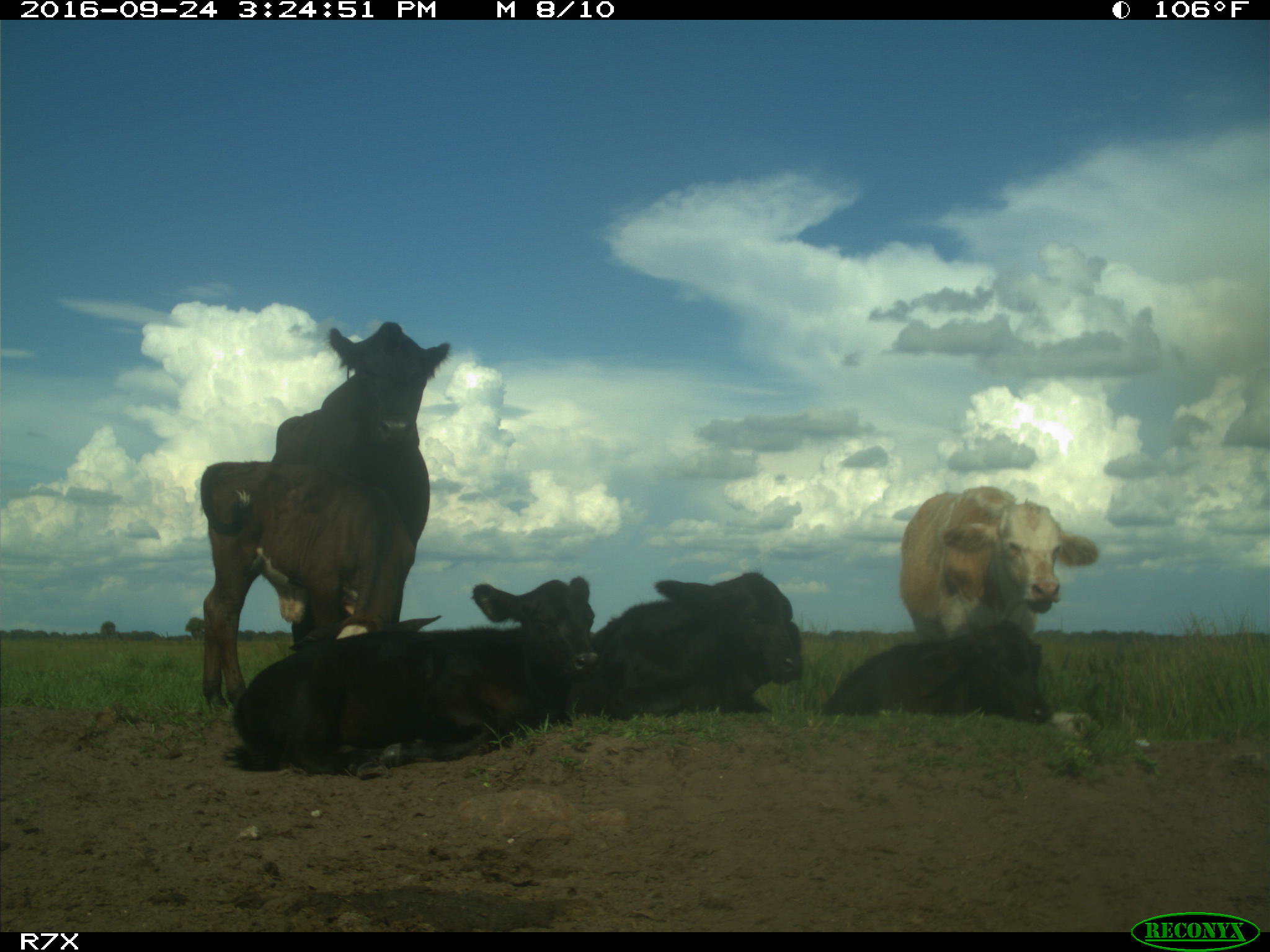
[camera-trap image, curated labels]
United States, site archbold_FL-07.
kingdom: Animalia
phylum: Chordata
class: Mammalia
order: Artiodactyla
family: Bovidae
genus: Bos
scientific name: Bos taurus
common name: domestic cow